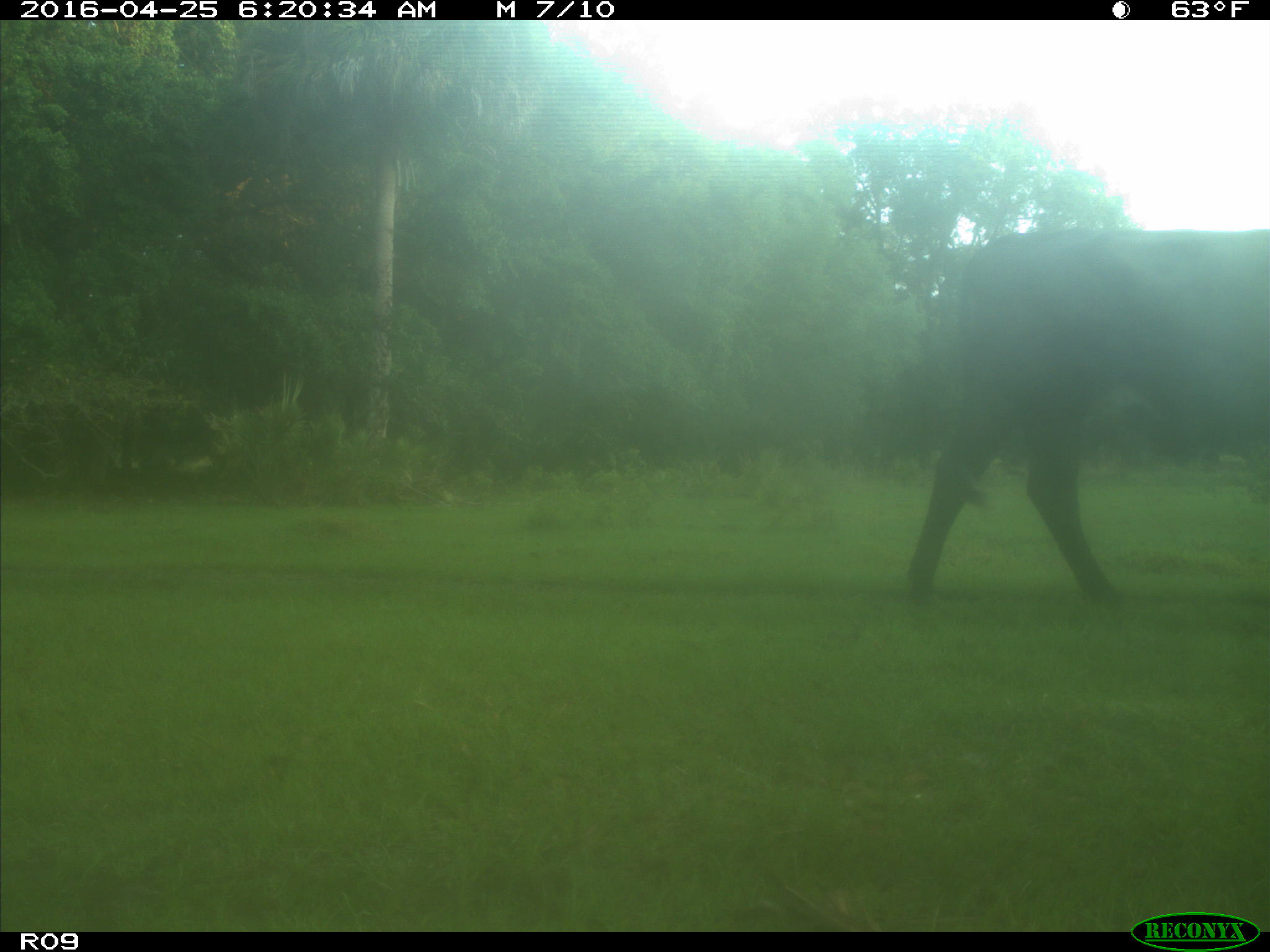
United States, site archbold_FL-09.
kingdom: Animalia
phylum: Chordata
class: Mammalia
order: Artiodactyla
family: Bovidae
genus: Bos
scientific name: Bos taurus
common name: domestic cow